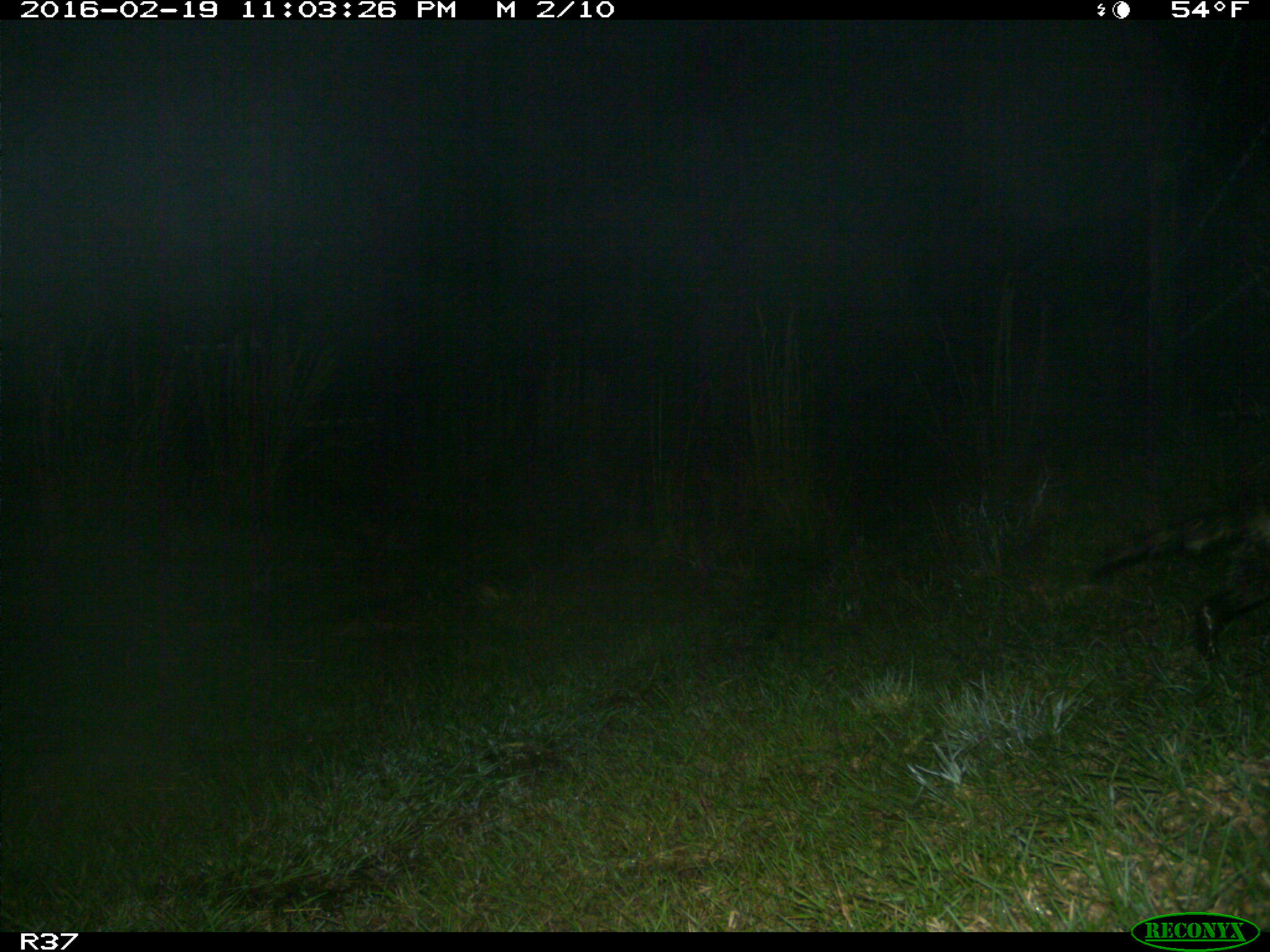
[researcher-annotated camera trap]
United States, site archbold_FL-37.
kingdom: Animalia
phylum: Chordata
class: Mammalia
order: Carnivora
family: Procyonidae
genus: Procyon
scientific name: Procyon lotor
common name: common raccoon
Procyon lotor (common raccoon).